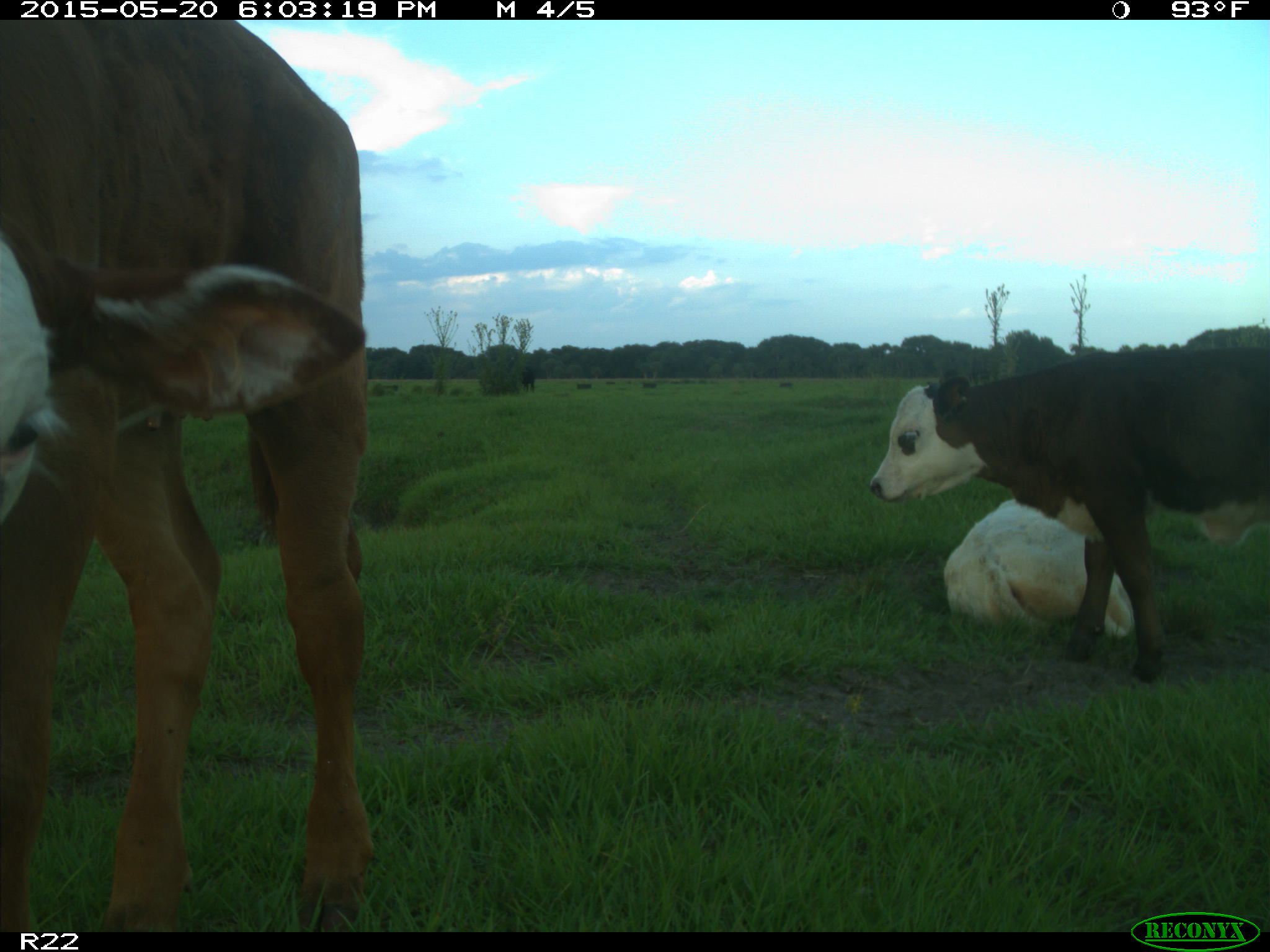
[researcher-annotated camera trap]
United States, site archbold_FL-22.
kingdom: Animalia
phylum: Chordata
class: Mammalia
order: Artiodactyla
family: Bovidae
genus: Bos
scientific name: Bos taurus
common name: domestic cow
Bos taurus (domestic cow).